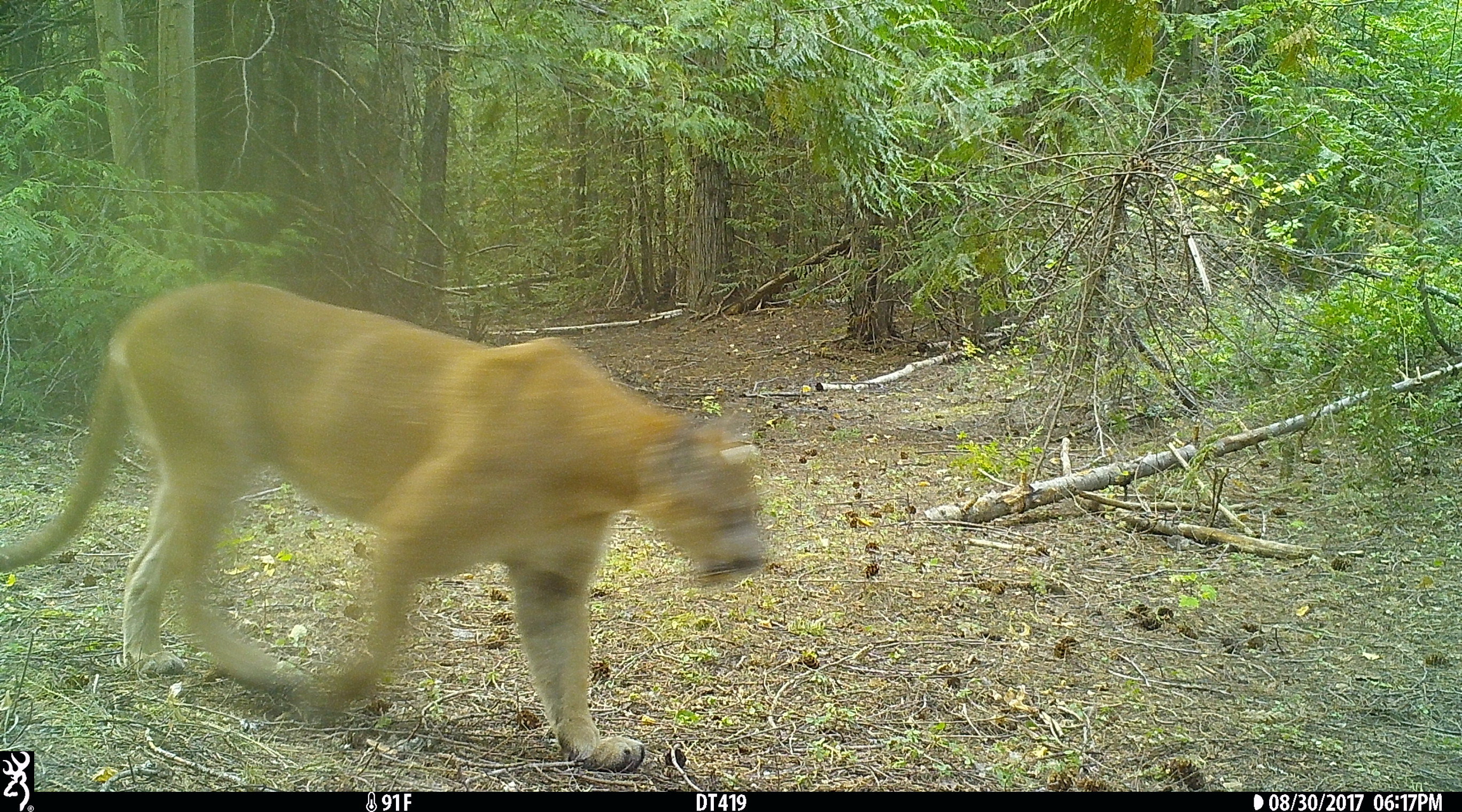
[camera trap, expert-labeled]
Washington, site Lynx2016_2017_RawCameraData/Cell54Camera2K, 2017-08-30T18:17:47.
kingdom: Animalia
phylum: Chordata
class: Mammalia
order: Carnivora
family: Felidae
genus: Puma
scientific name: Puma concolor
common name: mountain lion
Puma concolor (mountain lion). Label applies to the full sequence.